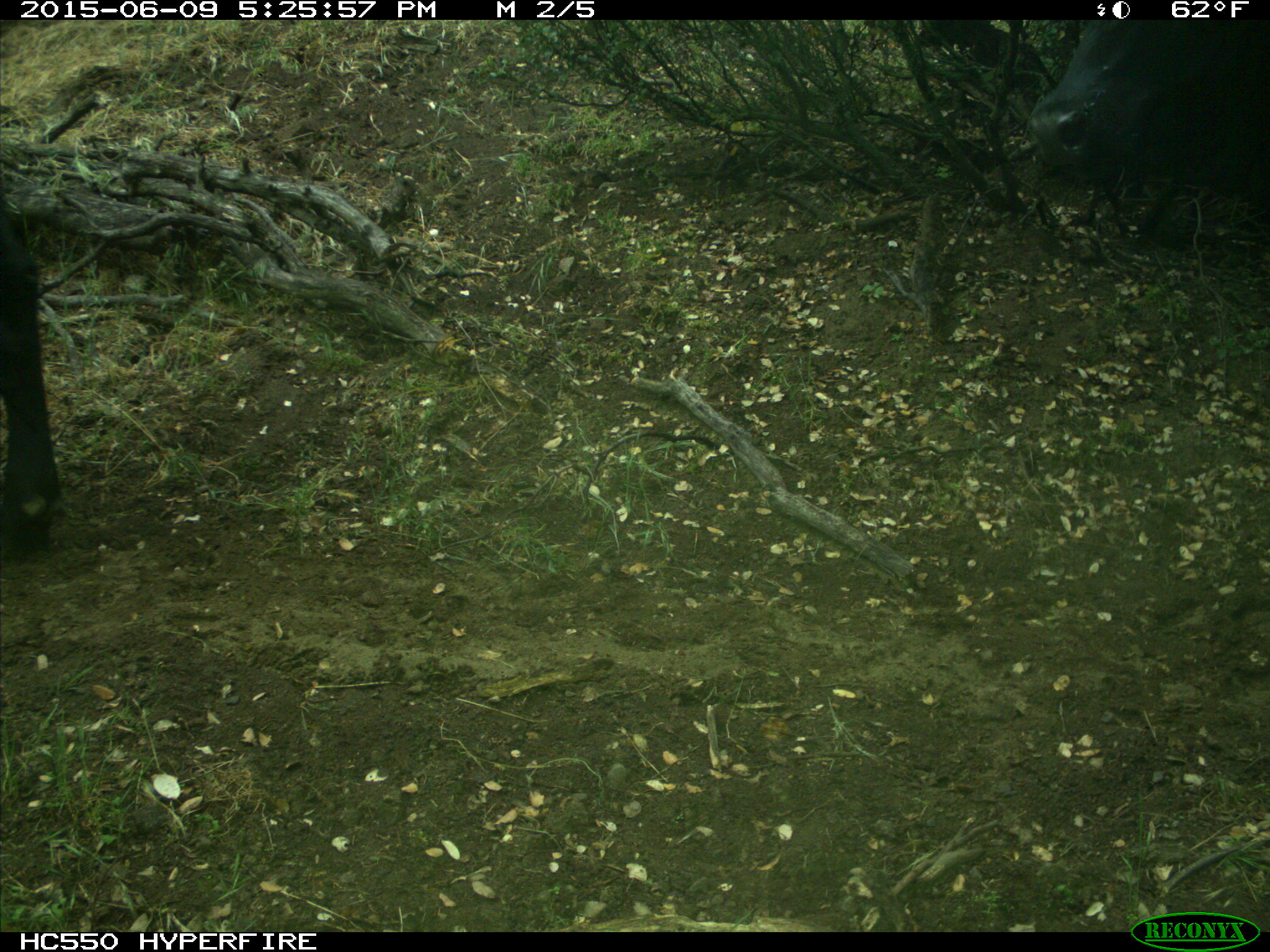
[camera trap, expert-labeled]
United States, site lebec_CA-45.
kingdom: Animalia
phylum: Chordata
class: Mammalia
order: Artiodactyla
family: Bovidae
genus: Bos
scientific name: Bos taurus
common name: domestic cow